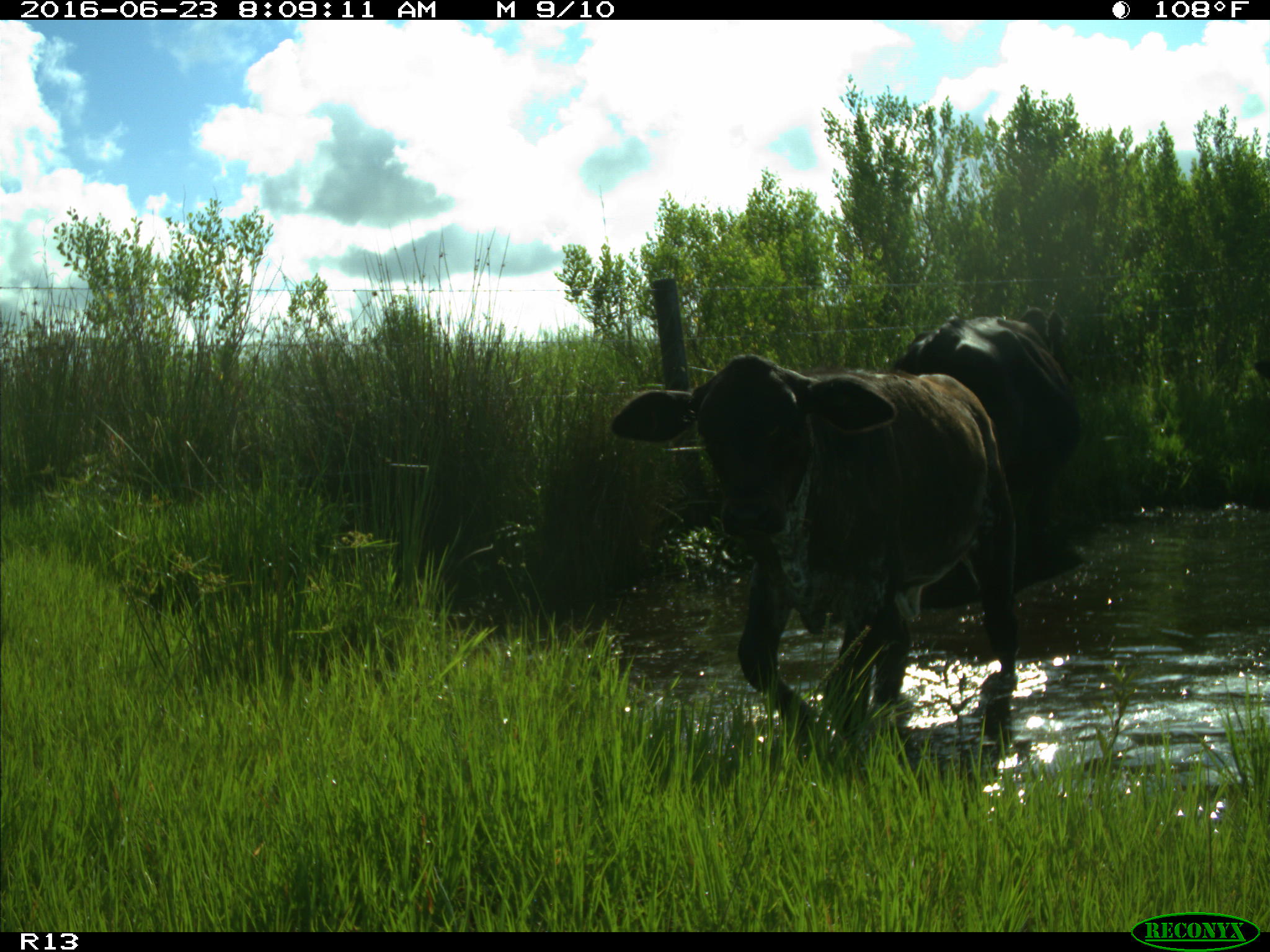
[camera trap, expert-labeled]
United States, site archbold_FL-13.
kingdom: Animalia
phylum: Chordata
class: Mammalia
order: Artiodactyla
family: Bovidae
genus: Bos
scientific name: Bos taurus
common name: domestic cow